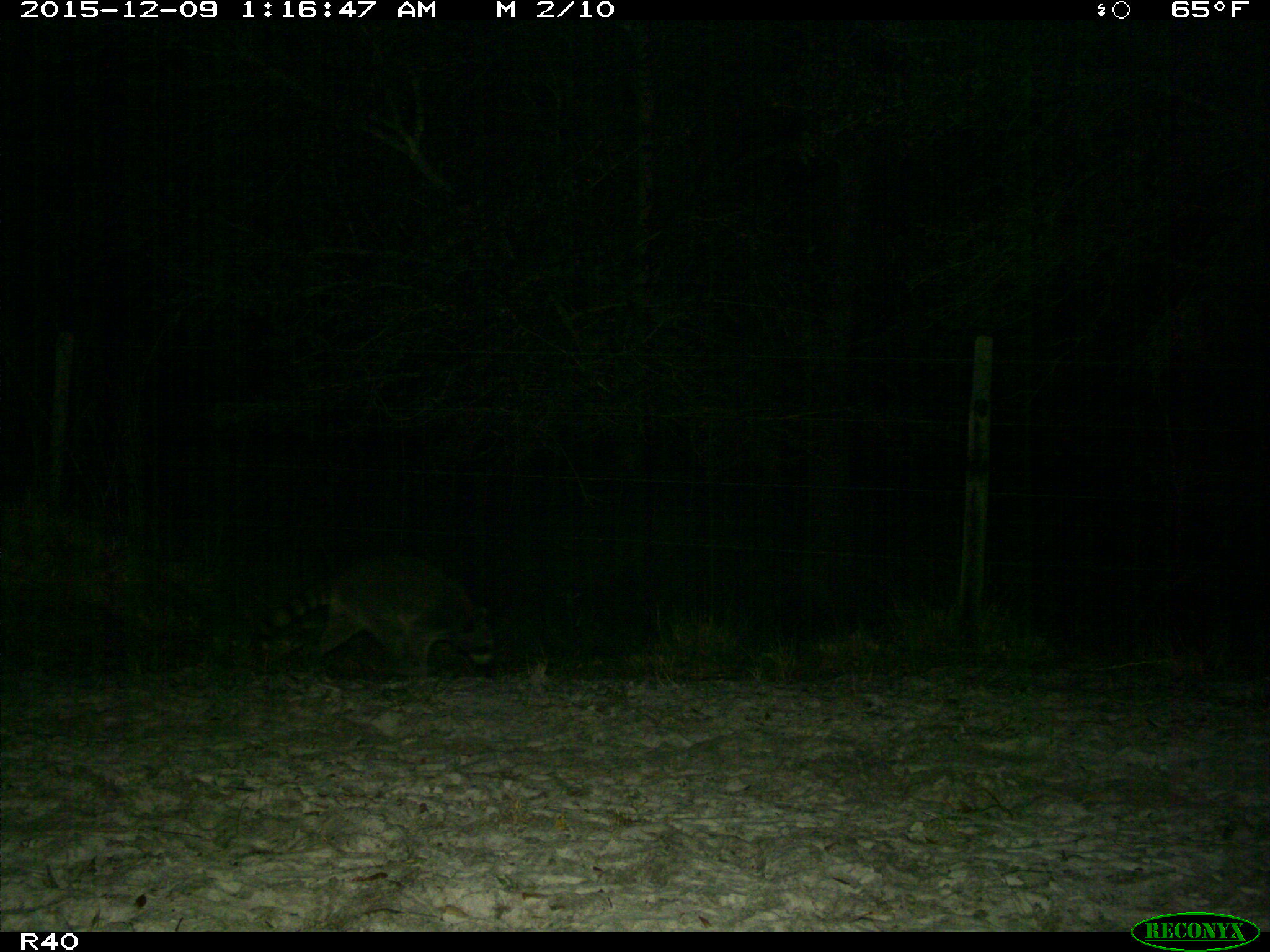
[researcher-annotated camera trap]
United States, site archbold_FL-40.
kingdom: Animalia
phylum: Chordata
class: Mammalia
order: Carnivora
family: Procyonidae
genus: Procyon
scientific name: Procyon lotor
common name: common raccoon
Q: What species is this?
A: Procyon lotor (common raccoon).